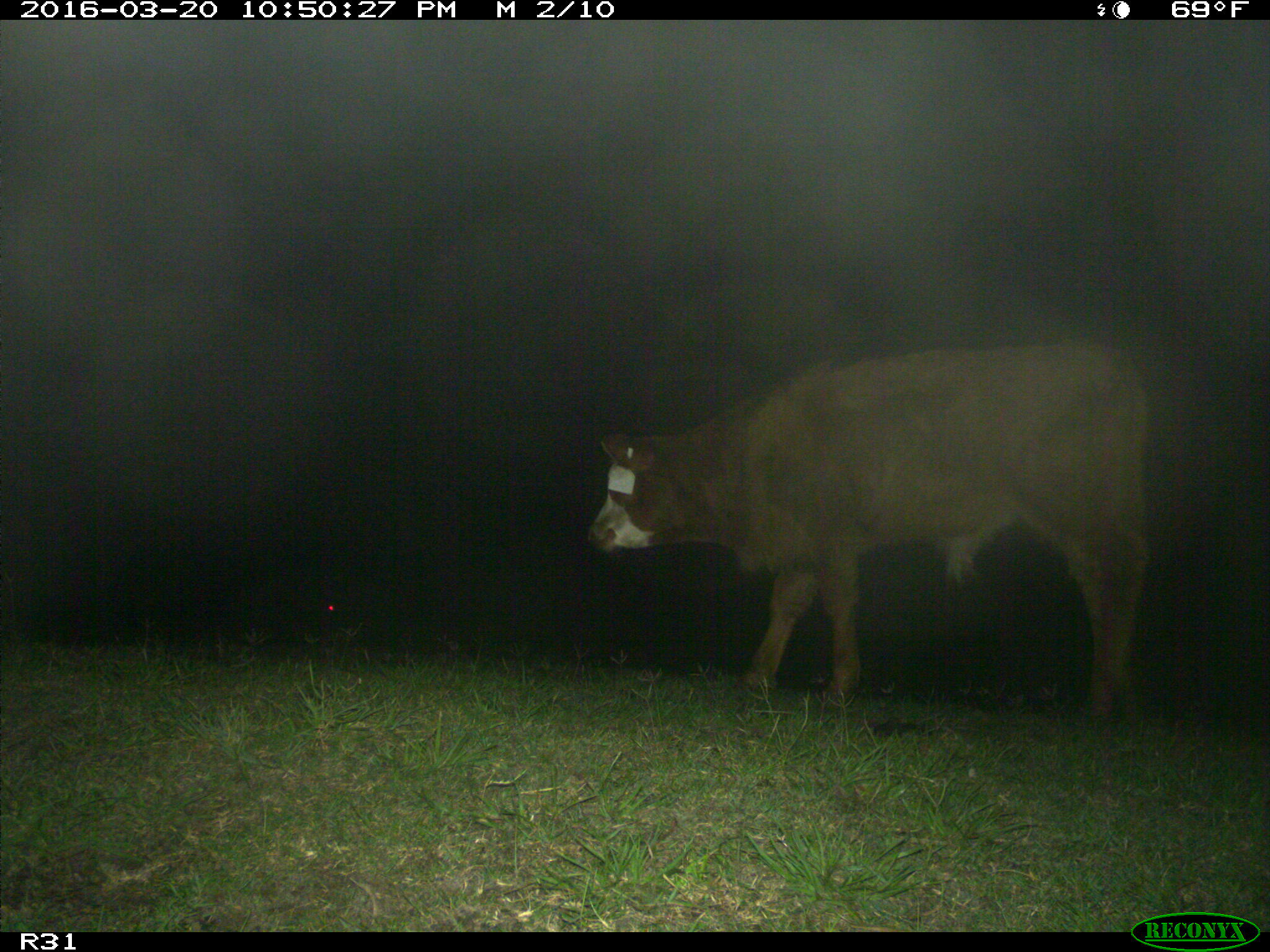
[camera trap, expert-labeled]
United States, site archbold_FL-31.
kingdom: Animalia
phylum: Chordata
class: Mammalia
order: Artiodactyla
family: Bovidae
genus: Bos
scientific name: Bos taurus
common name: domestic cow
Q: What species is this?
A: Bos taurus (domestic cow).